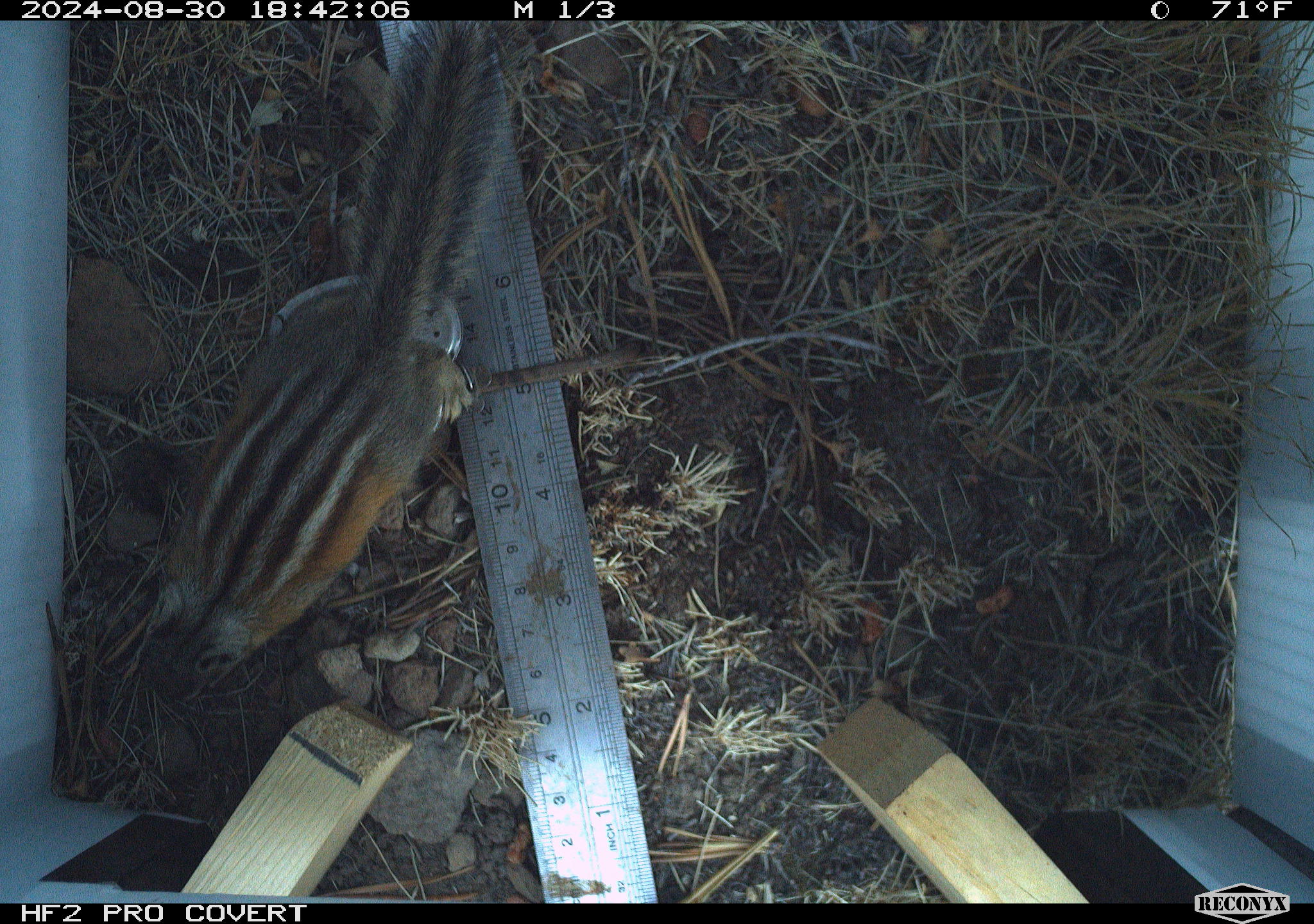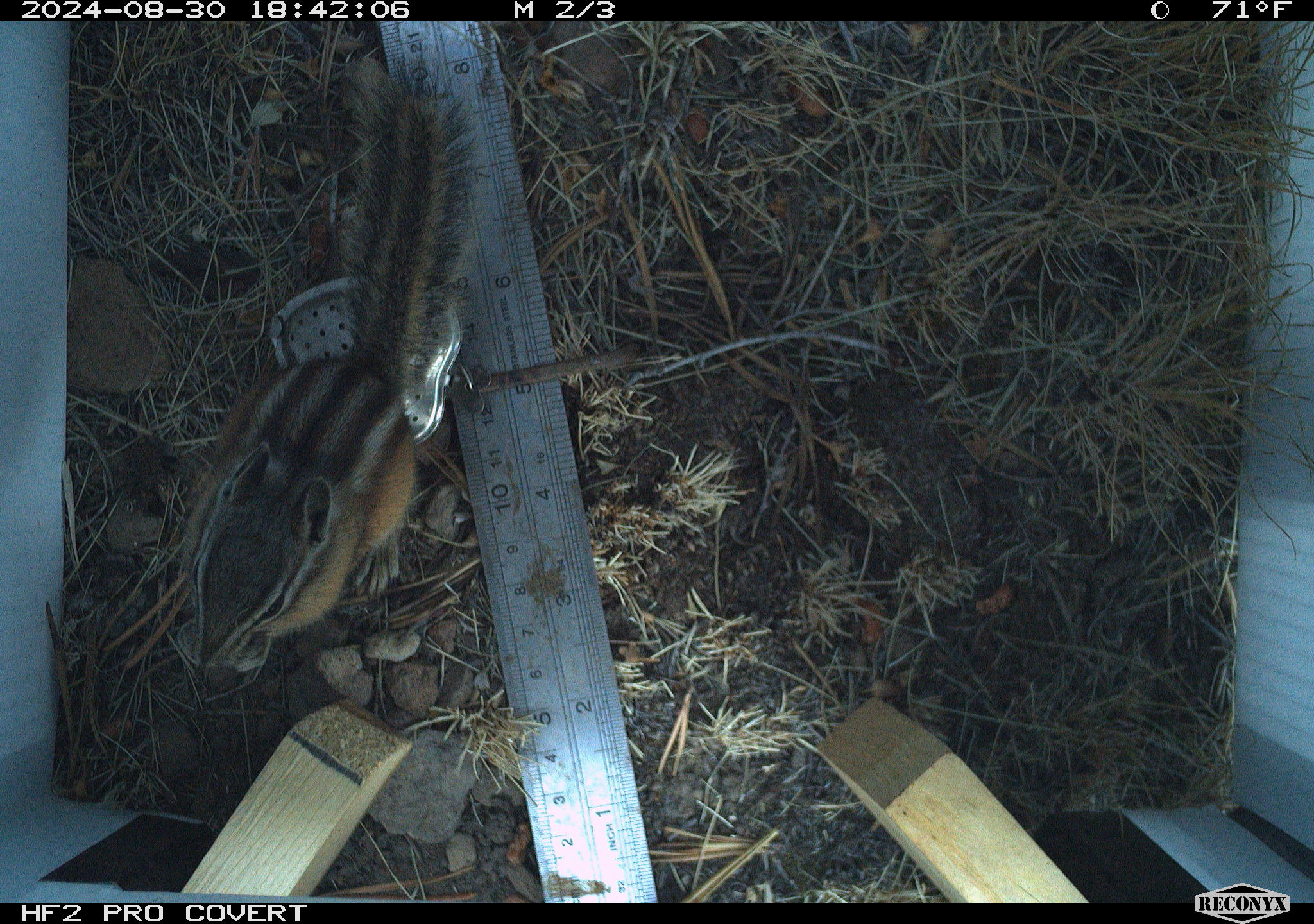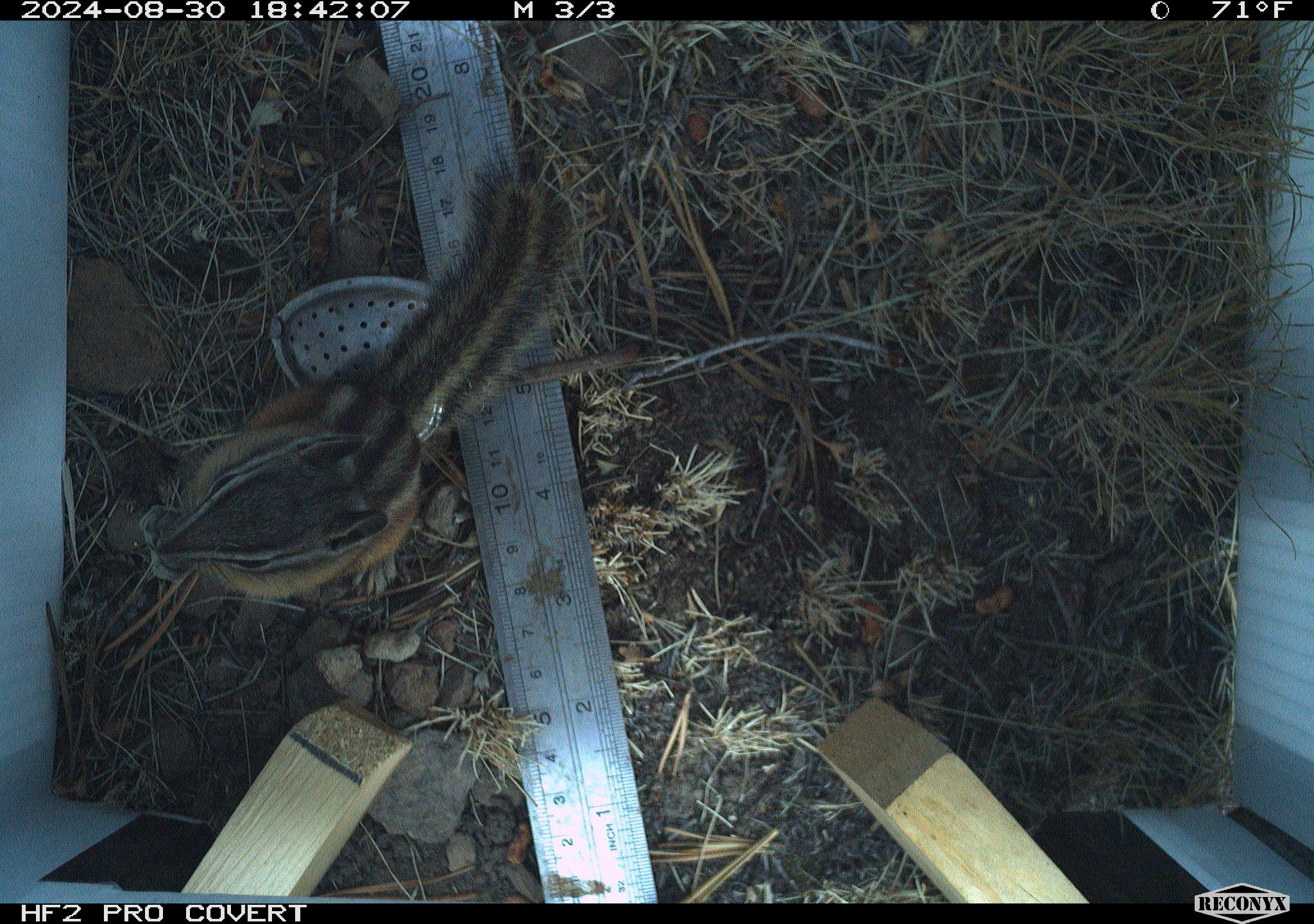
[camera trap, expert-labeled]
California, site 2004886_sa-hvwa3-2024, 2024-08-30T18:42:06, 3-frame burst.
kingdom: Animalia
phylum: Chordata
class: Mammalia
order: Rodentia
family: Sciuridae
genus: Neotamias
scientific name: Neotamias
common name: western chipmunks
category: neotamias species